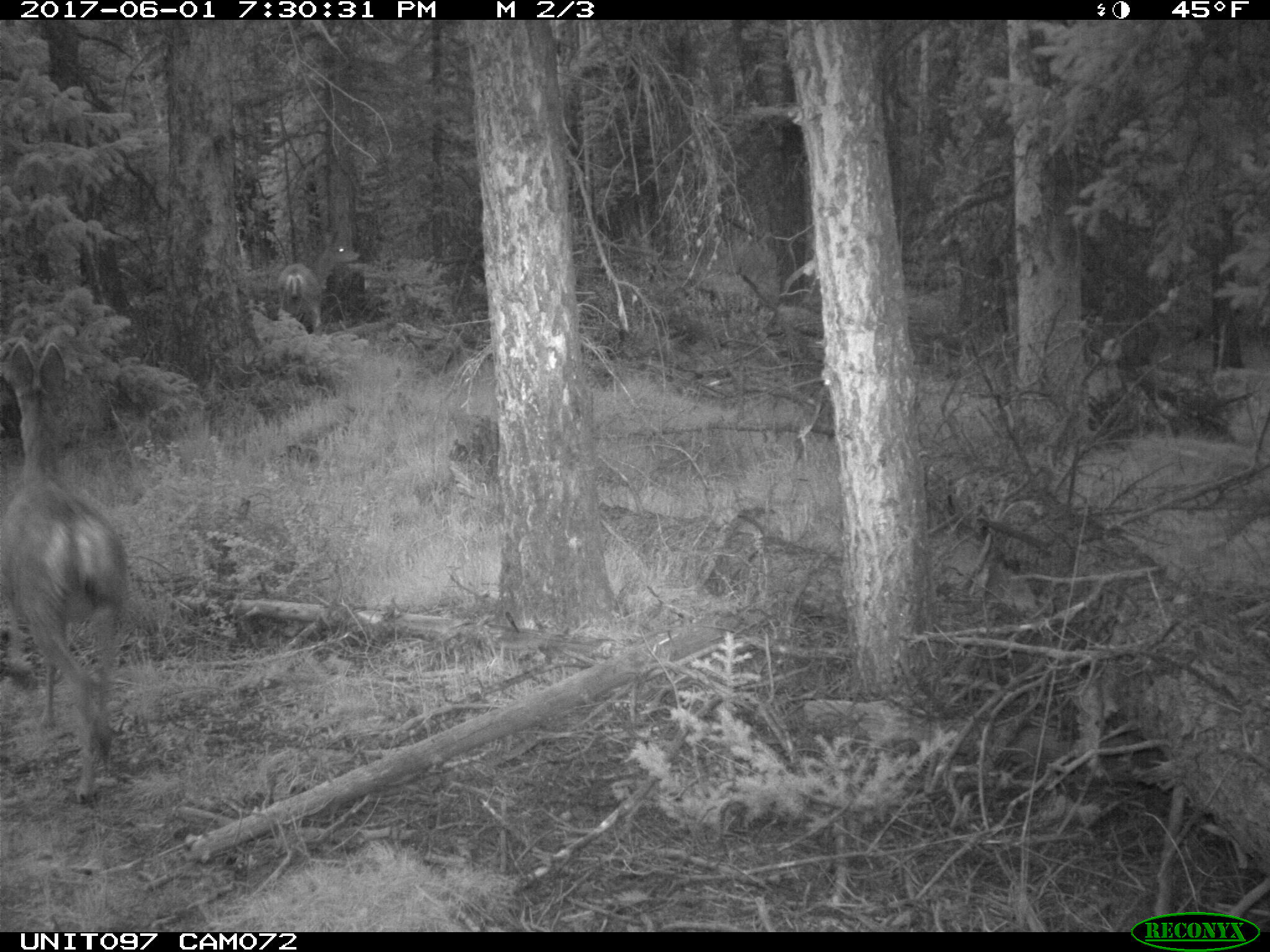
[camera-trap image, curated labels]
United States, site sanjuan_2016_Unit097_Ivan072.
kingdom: Animalia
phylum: Chordata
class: Mammalia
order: Artiodactyla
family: Cervidae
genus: Odocoileus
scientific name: Odocoileus hemionus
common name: mule deer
Odocoileus hemionus (mule deer).